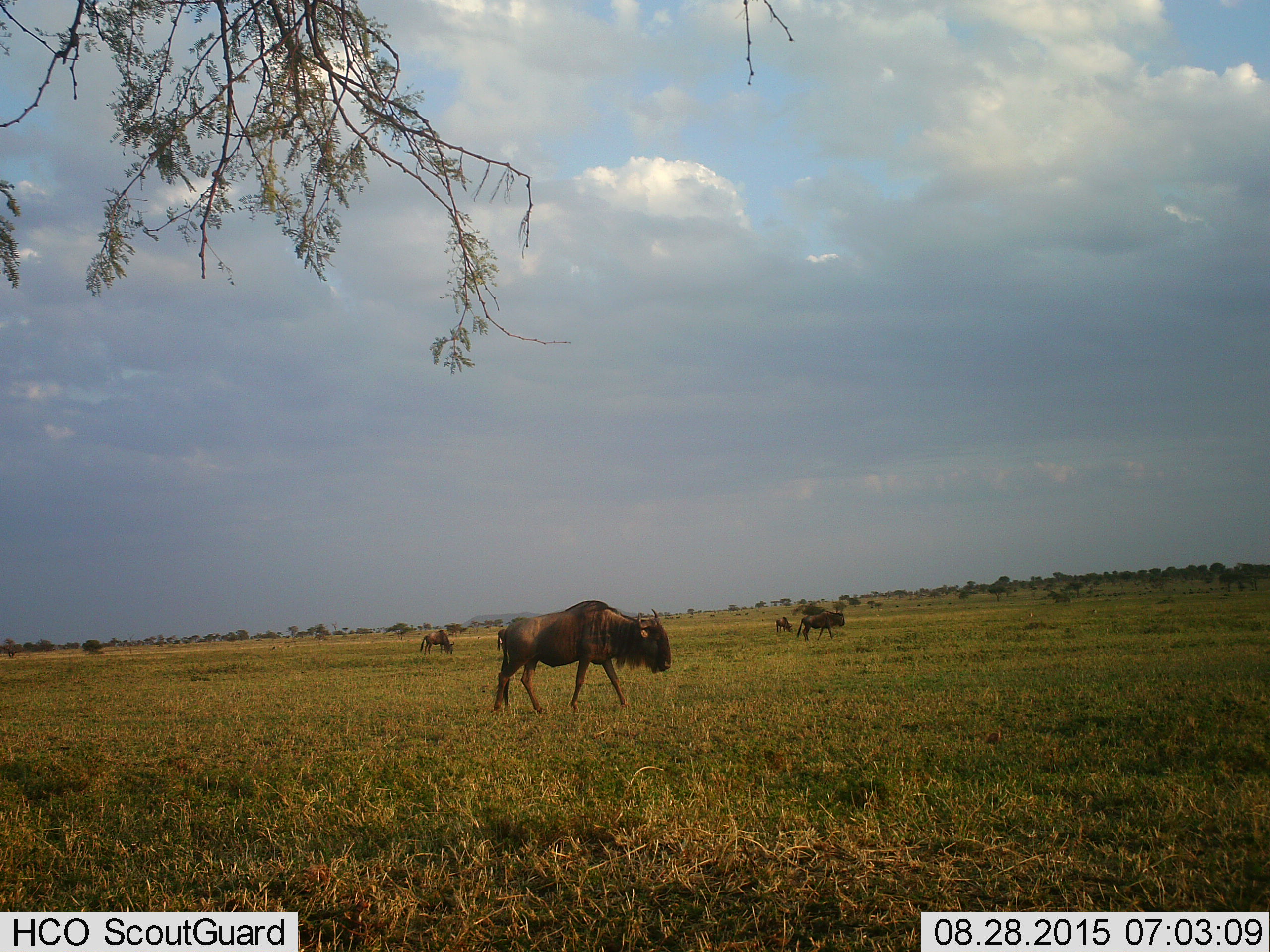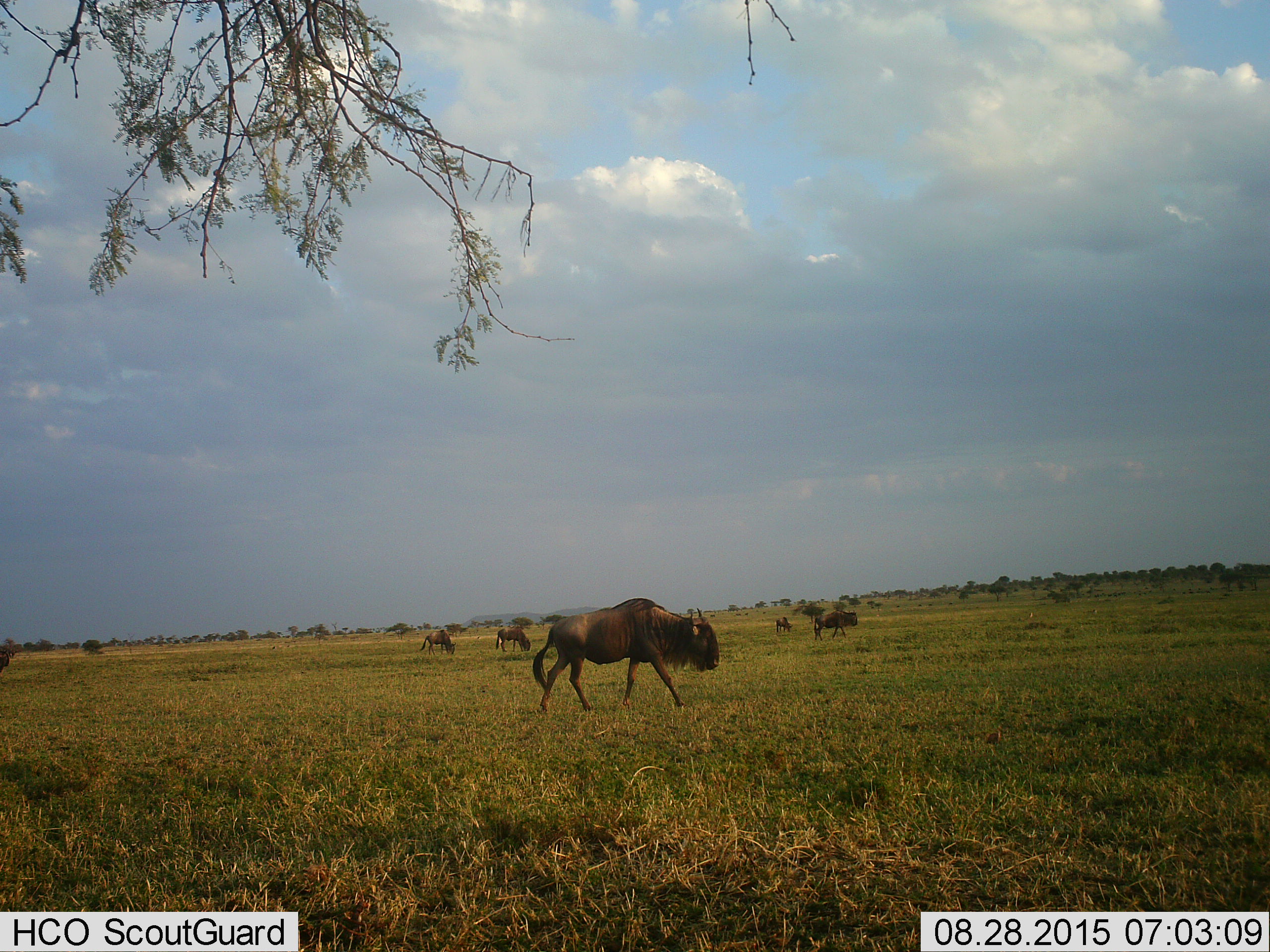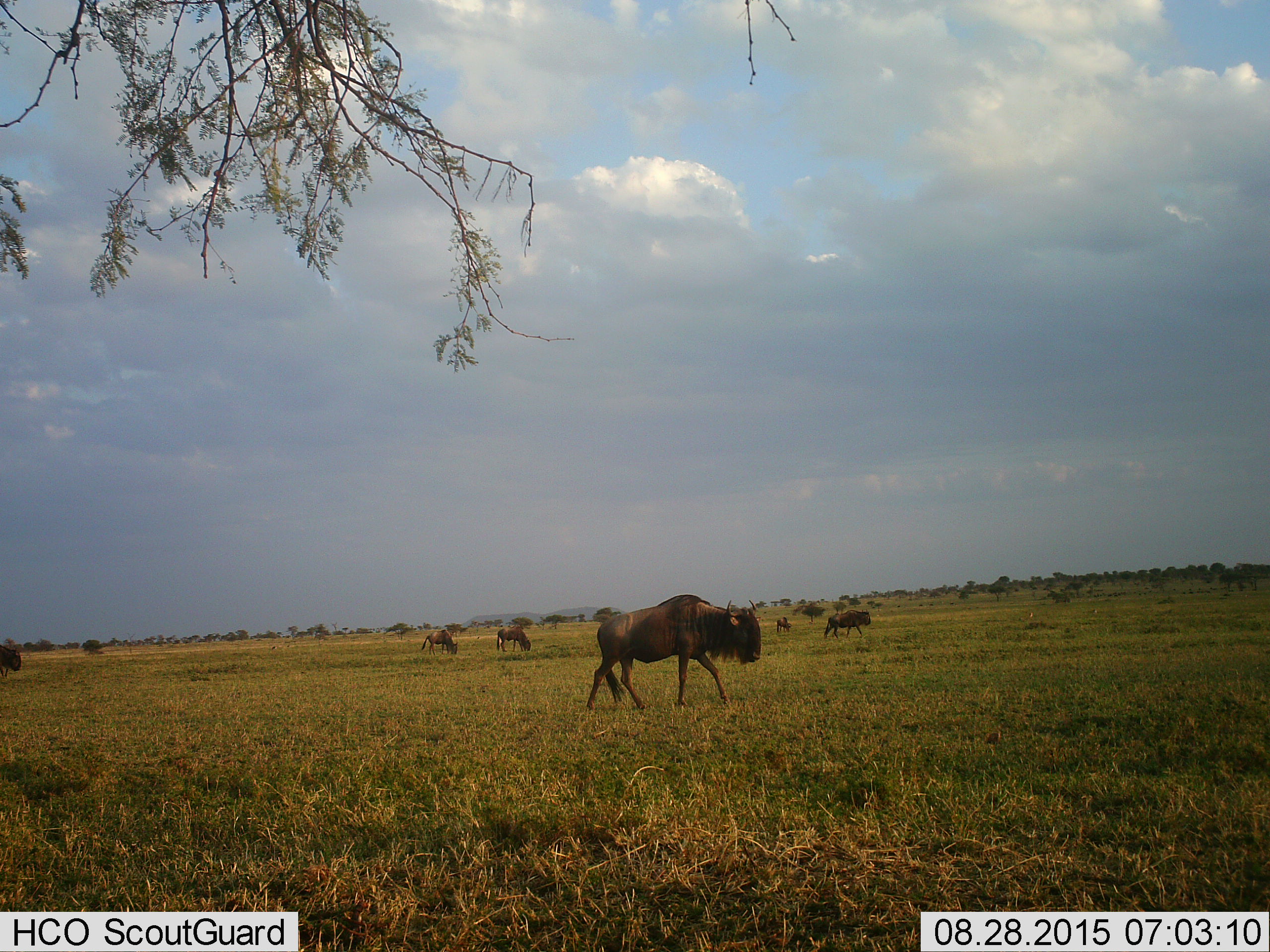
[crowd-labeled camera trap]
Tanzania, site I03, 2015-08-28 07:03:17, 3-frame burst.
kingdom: Animalia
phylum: Chordata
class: Mammalia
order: Artiodactyla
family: Bovidae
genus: Connochaetes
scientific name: Connochaetes taurinus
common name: blue wildebeest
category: wildebeest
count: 6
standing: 33%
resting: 0%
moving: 89%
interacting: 0%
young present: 0%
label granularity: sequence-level